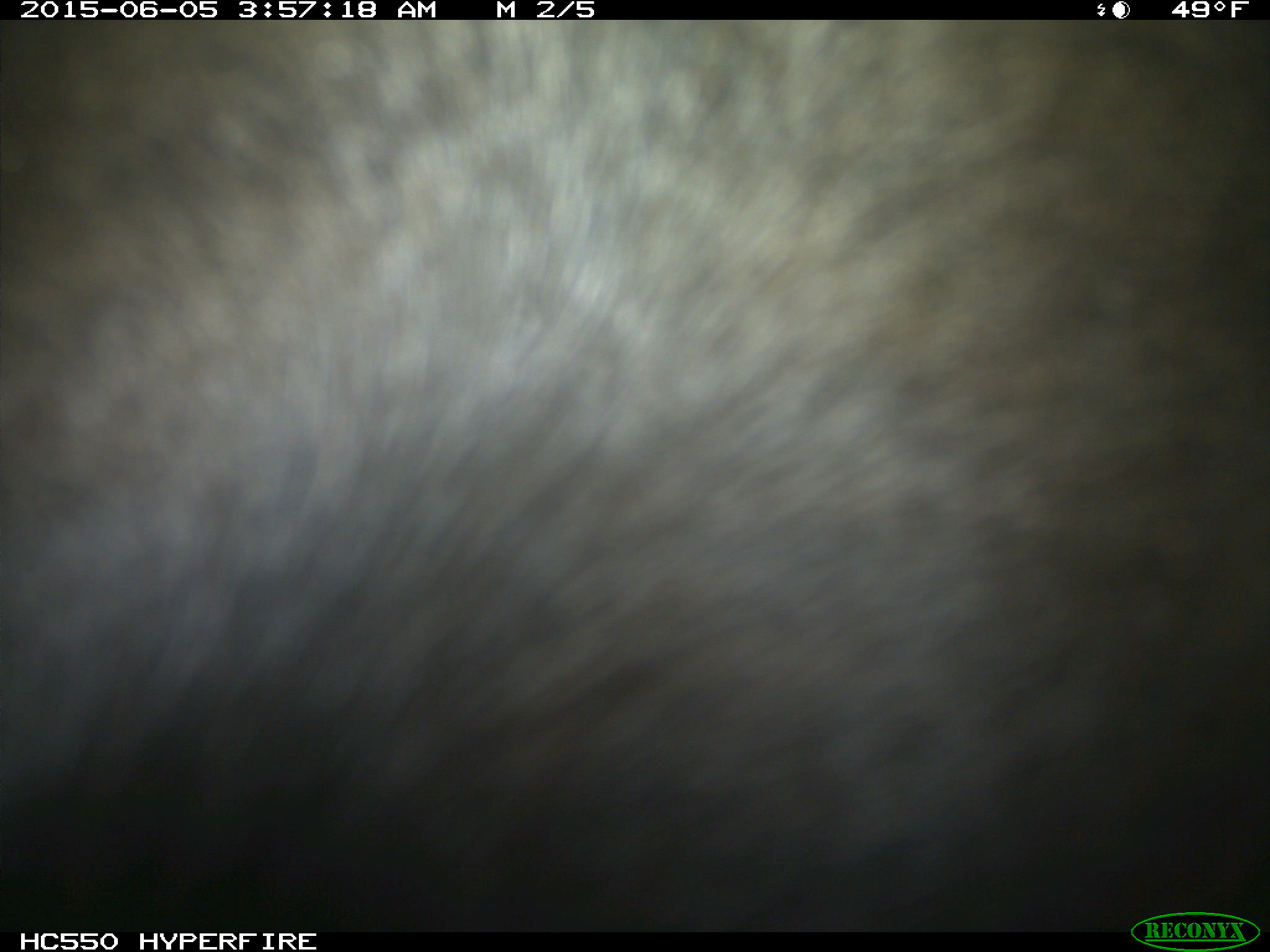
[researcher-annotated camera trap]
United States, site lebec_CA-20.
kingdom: Animalia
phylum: Chordata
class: Mammalia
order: Artiodactyla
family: Bovidae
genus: Bos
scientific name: Bos taurus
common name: domestic cow